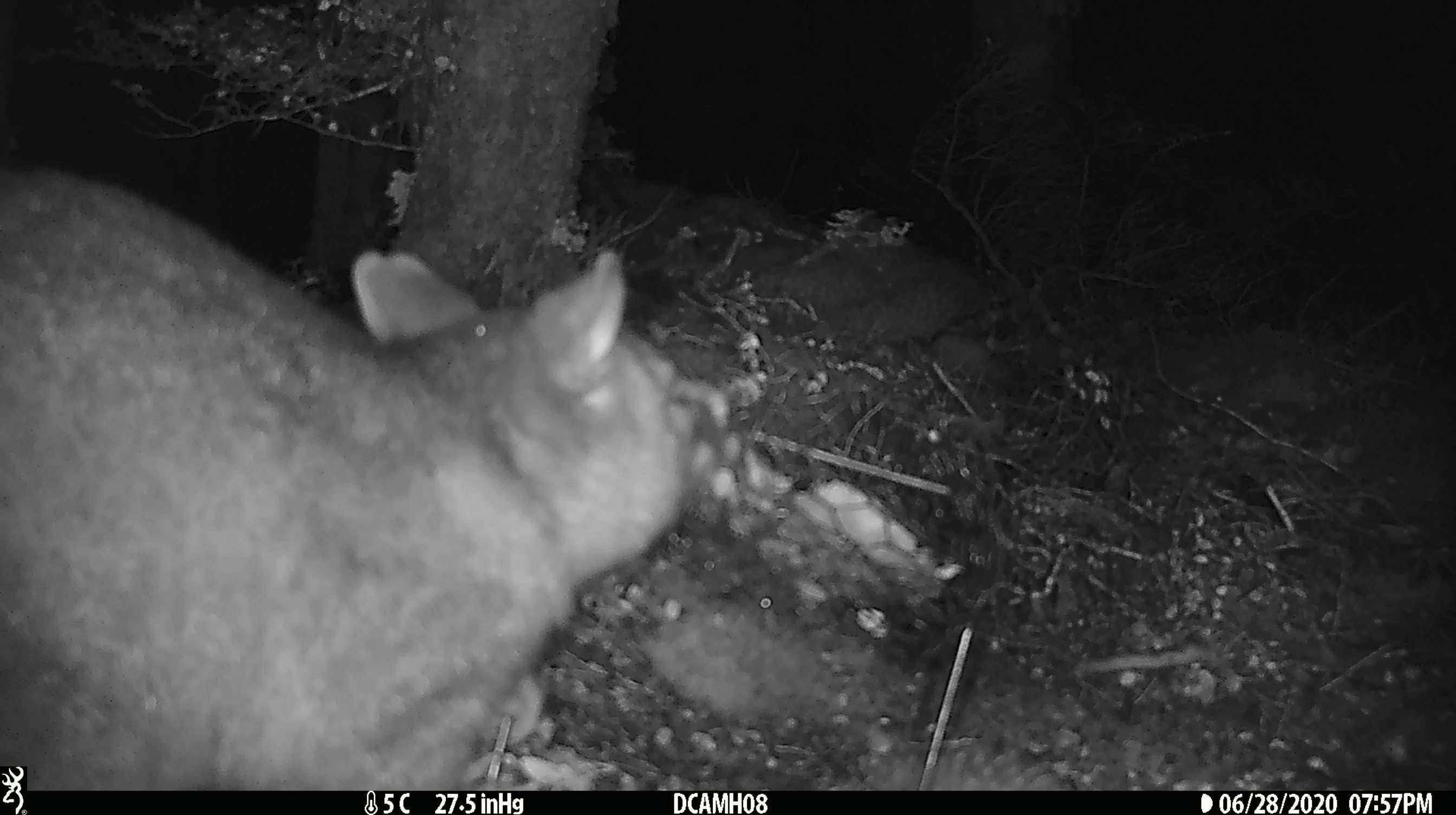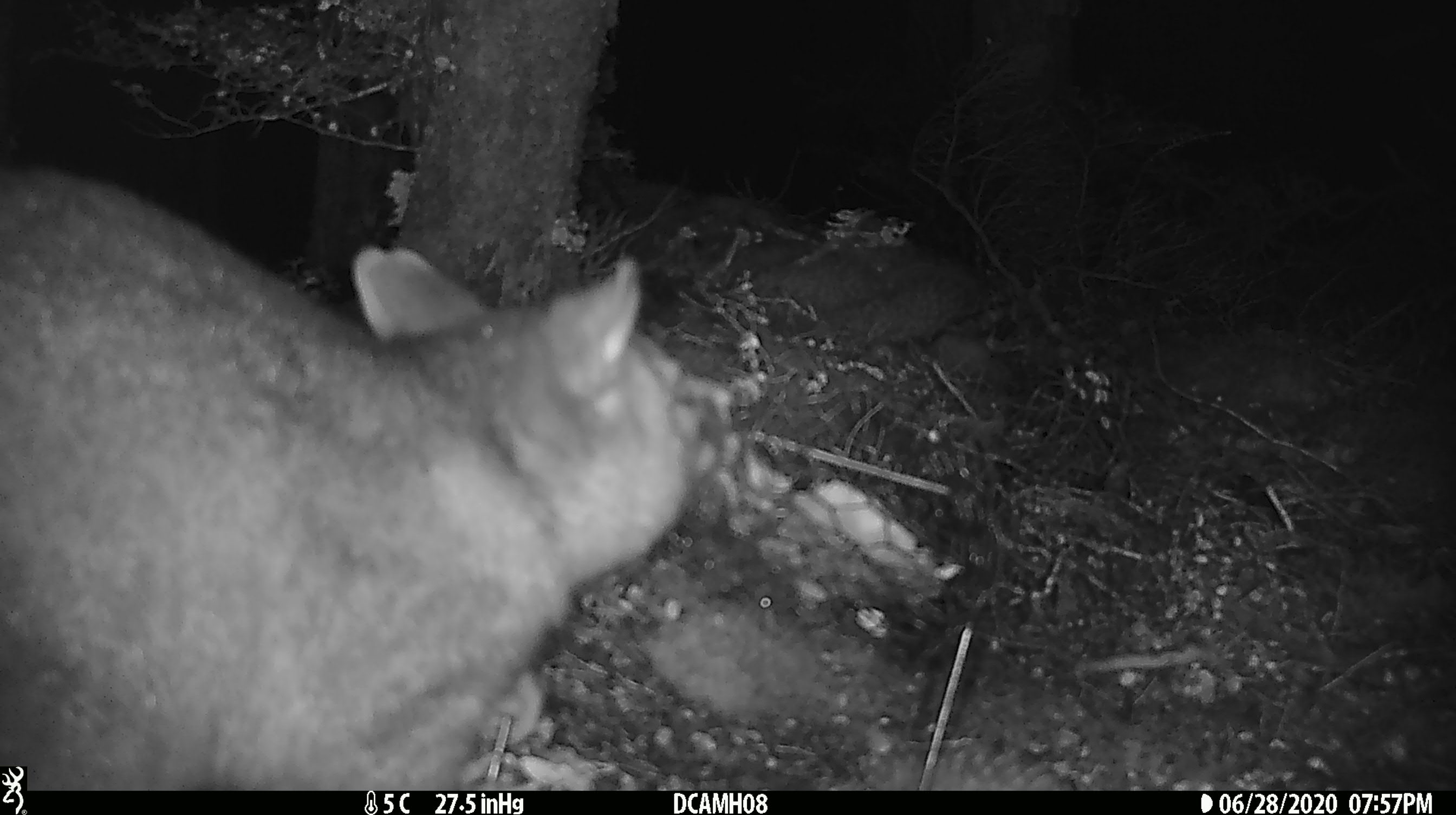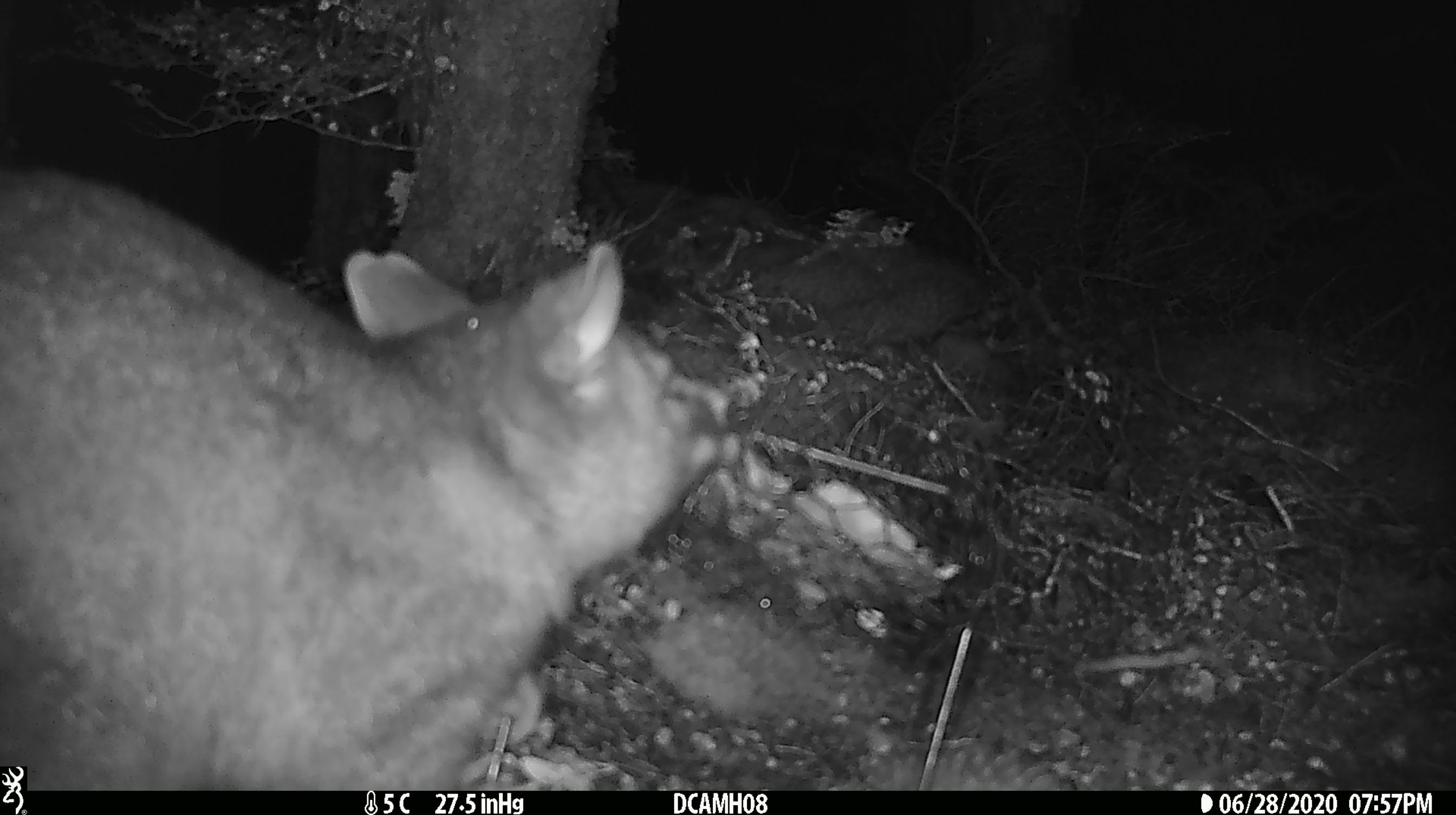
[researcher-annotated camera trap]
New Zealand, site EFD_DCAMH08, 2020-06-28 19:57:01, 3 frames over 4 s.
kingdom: Animalia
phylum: Chordata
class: Mammalia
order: Diprotodontia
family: Phalangeridae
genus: Trichosurus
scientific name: Trichosurus vulpecula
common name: common brushtail possum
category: possum